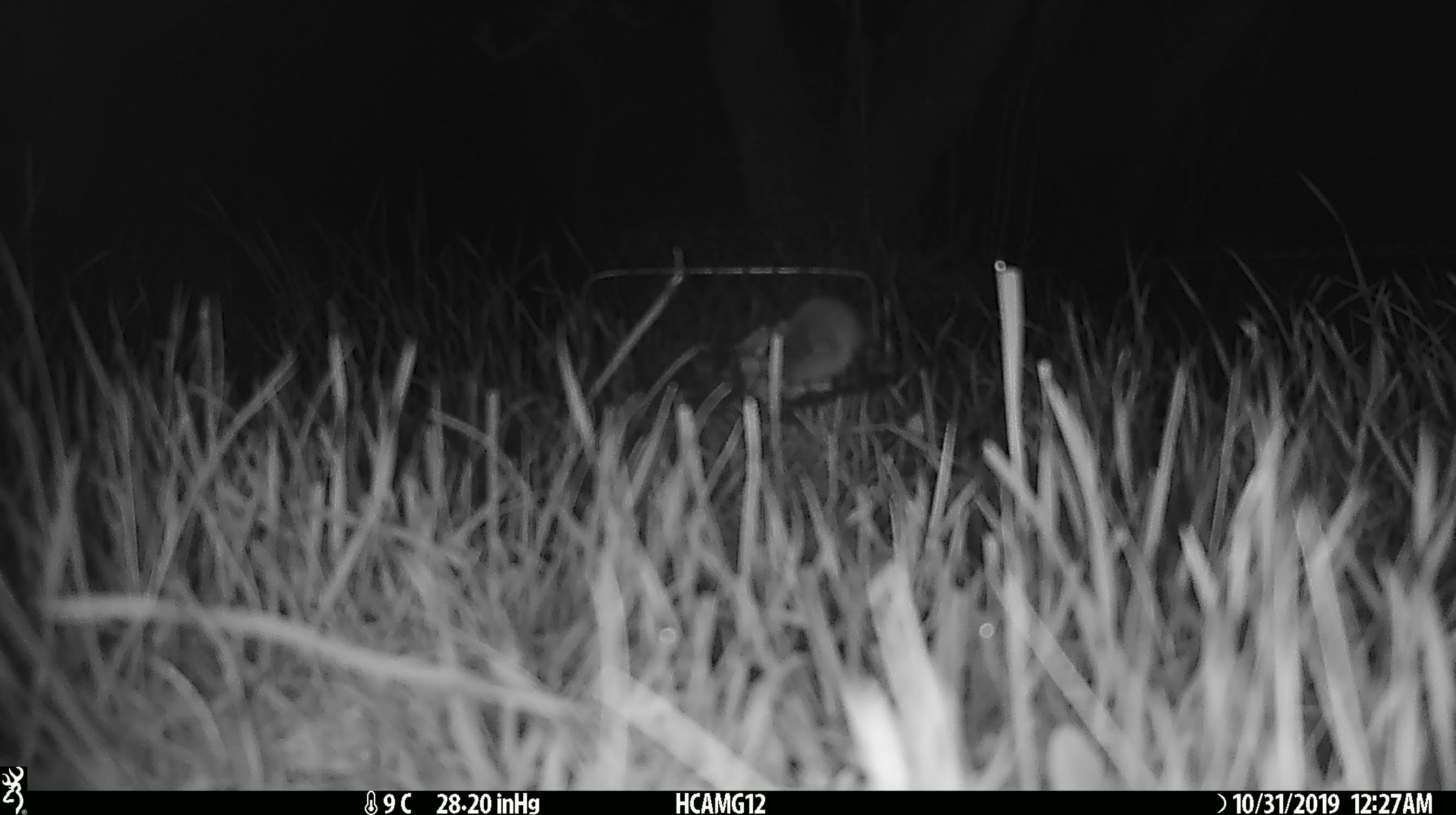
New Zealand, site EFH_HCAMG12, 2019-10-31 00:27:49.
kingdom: Animalia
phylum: Chordata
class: Mammalia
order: Rodentia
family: Muridae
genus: Mus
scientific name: Mus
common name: mouse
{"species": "mouse (Mus)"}